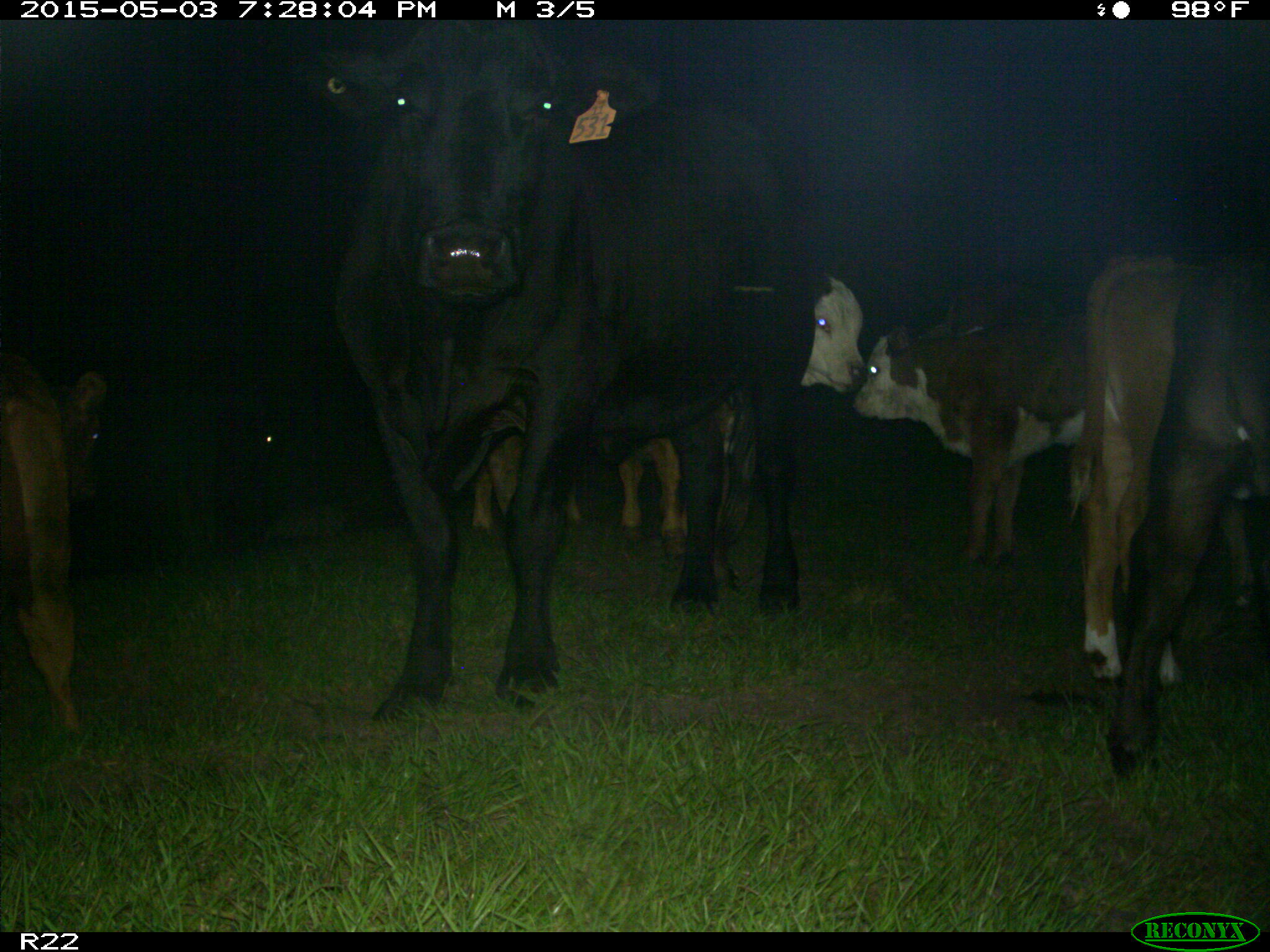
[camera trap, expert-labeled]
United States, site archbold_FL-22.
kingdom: Animalia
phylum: Chordata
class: Mammalia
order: Artiodactyla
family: Bovidae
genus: Bos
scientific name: Bos taurus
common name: domestic cow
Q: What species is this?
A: Bos taurus (domestic cow).